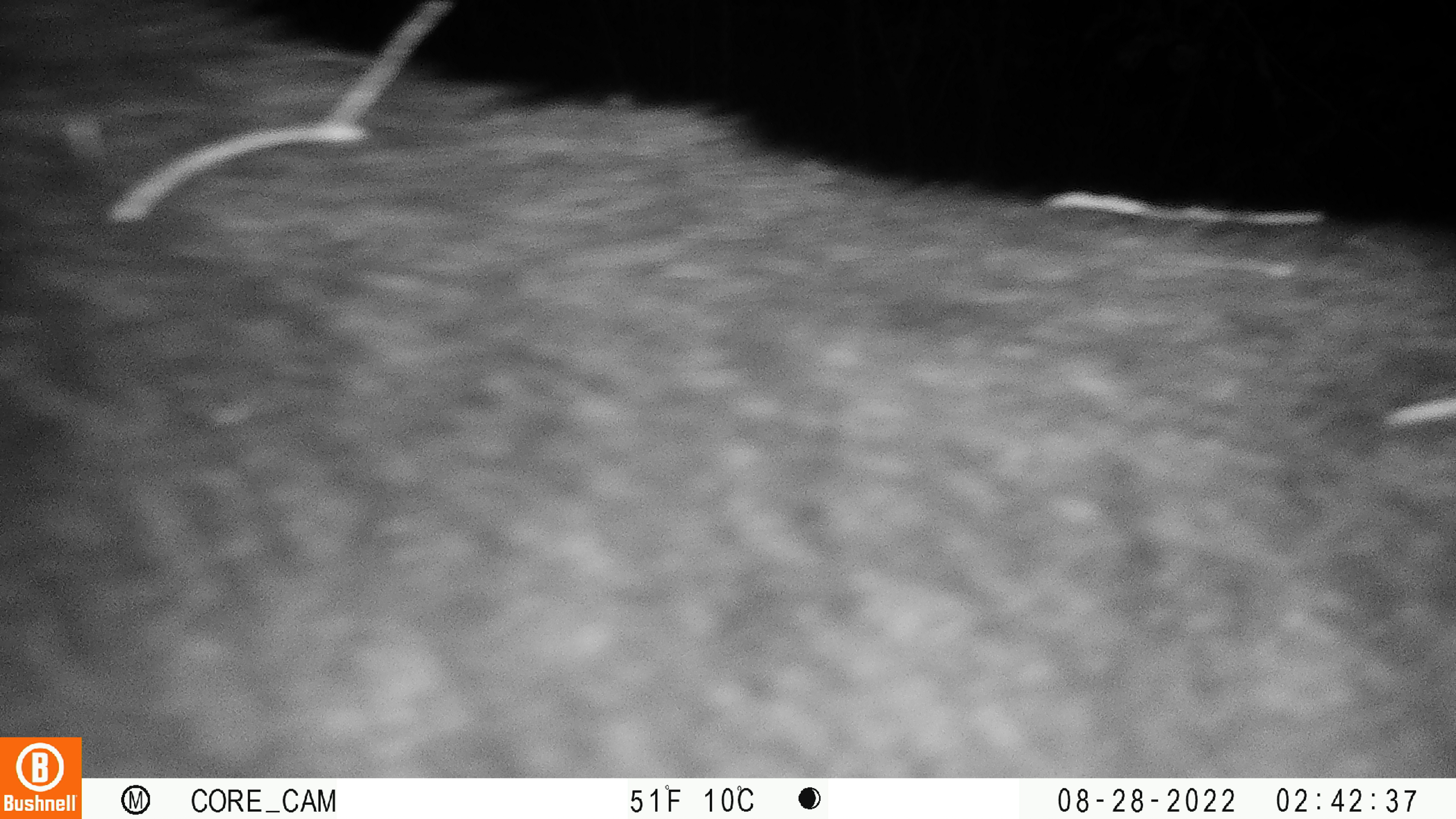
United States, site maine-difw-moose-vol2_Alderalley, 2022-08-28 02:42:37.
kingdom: Animalia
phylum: Chordata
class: Mammalia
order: Artiodactyla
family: Cervidae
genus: Alces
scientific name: Alces alces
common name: moose